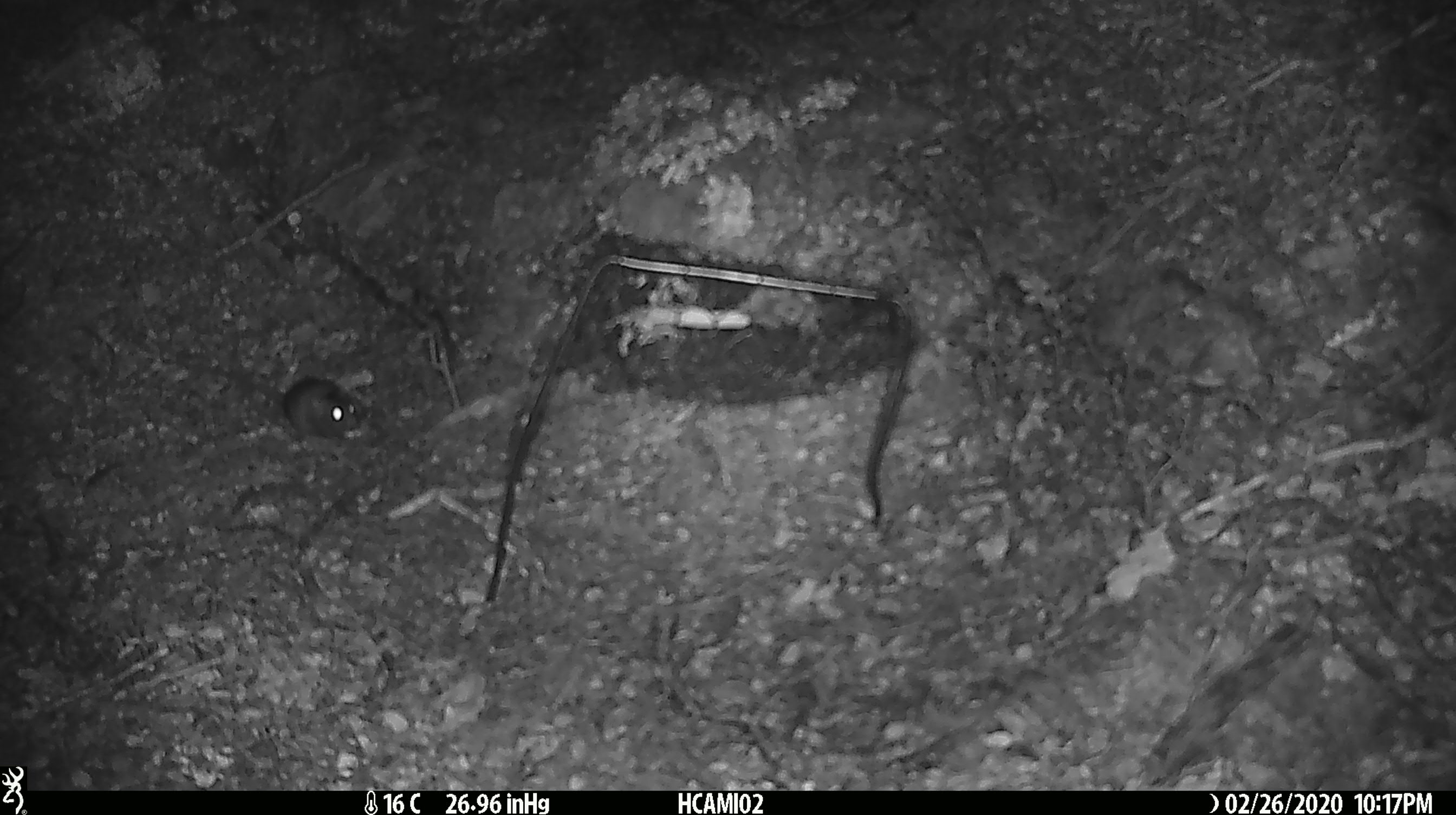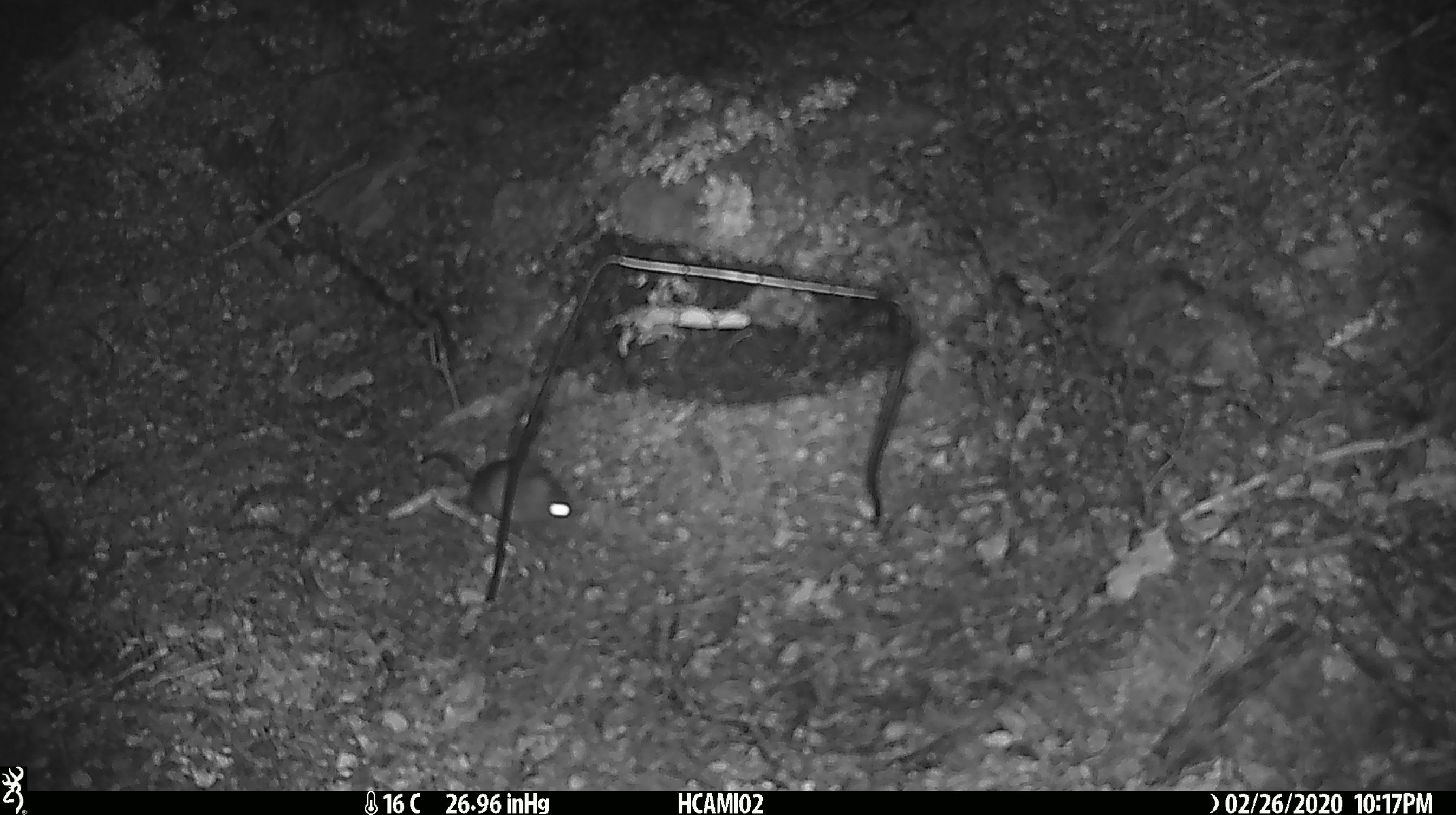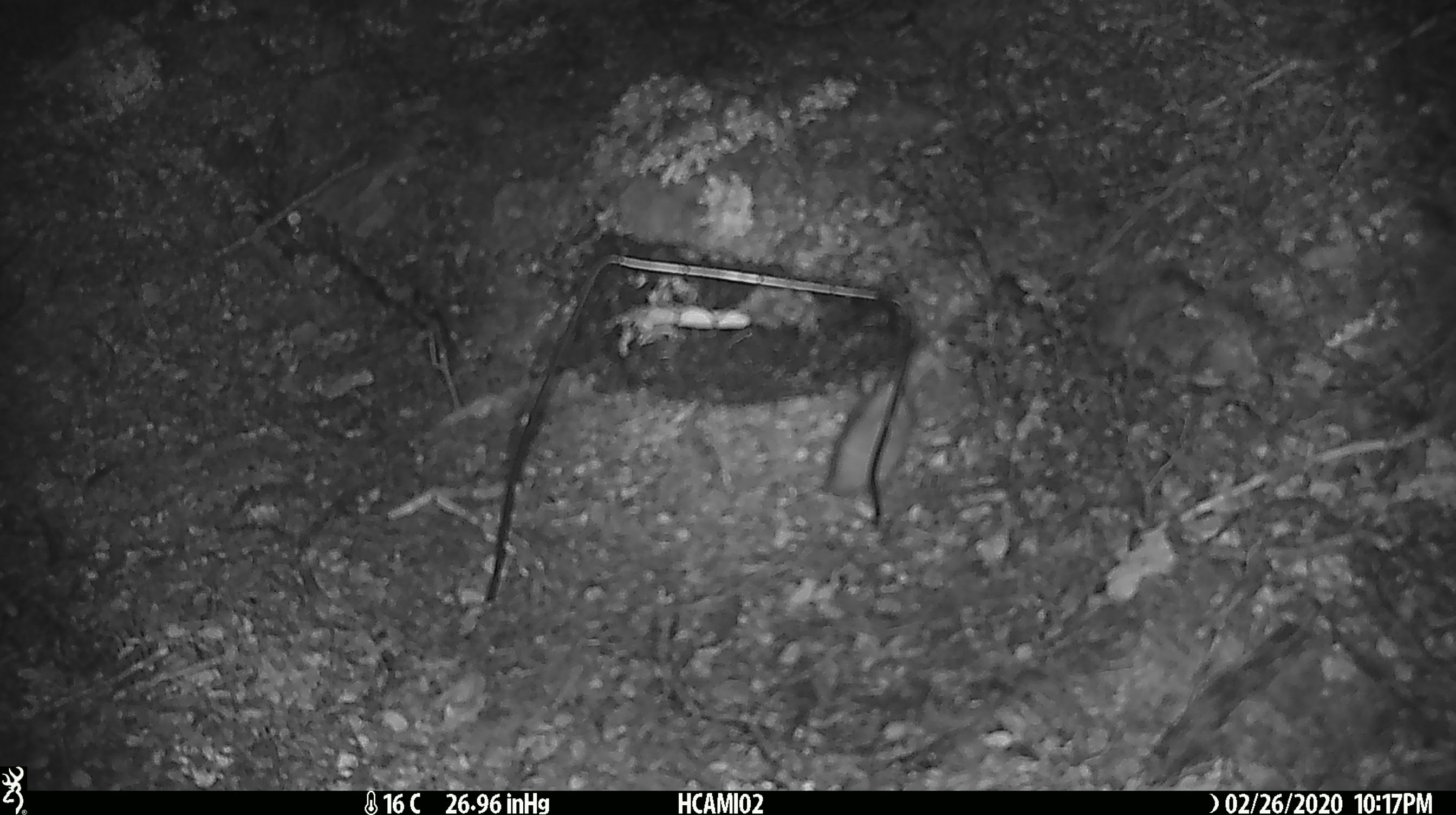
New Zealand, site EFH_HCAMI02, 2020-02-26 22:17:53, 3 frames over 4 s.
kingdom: Animalia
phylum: Chordata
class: Mammalia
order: Rodentia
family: Muridae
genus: Mus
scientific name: Mus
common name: mouse